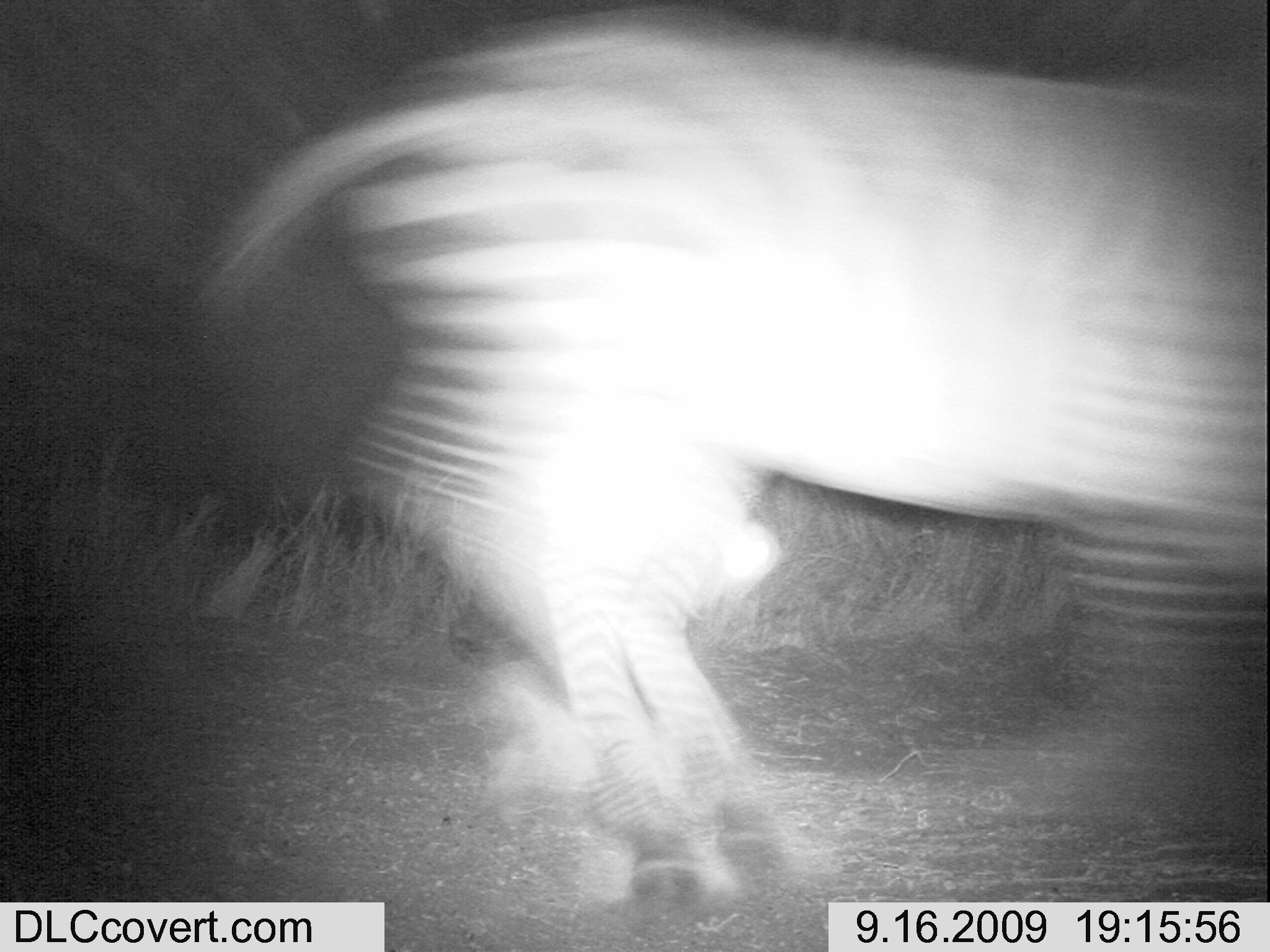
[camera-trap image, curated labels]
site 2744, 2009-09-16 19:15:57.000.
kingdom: Animalia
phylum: Chordata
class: Mammalia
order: Perissodactyla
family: Equidae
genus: Equus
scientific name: Equus quagga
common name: plains zebra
Equus quagga (plains zebra), count 1.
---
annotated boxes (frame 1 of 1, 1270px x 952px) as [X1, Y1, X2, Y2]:
equus quagga: [191, 18, 1262, 908]